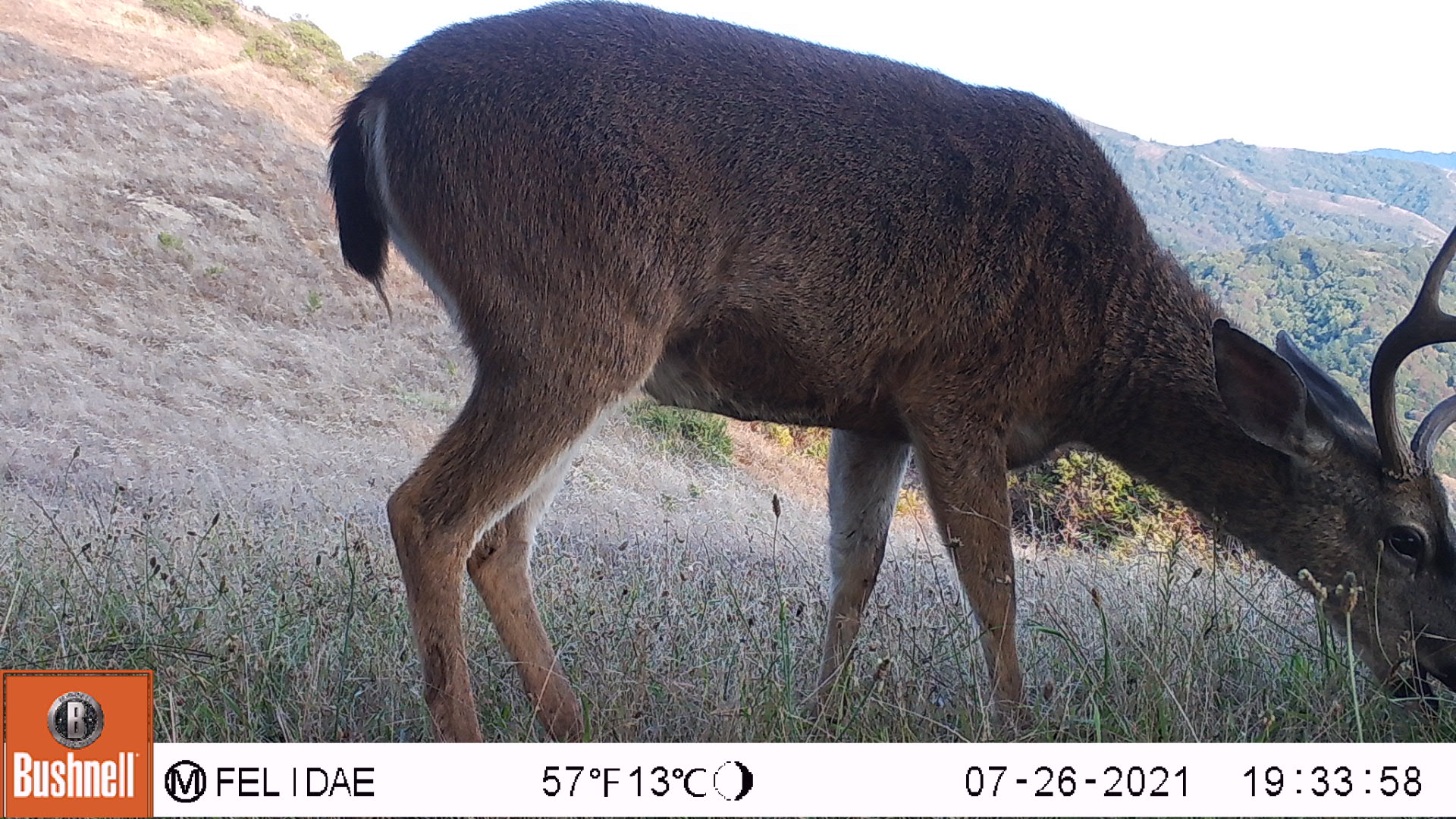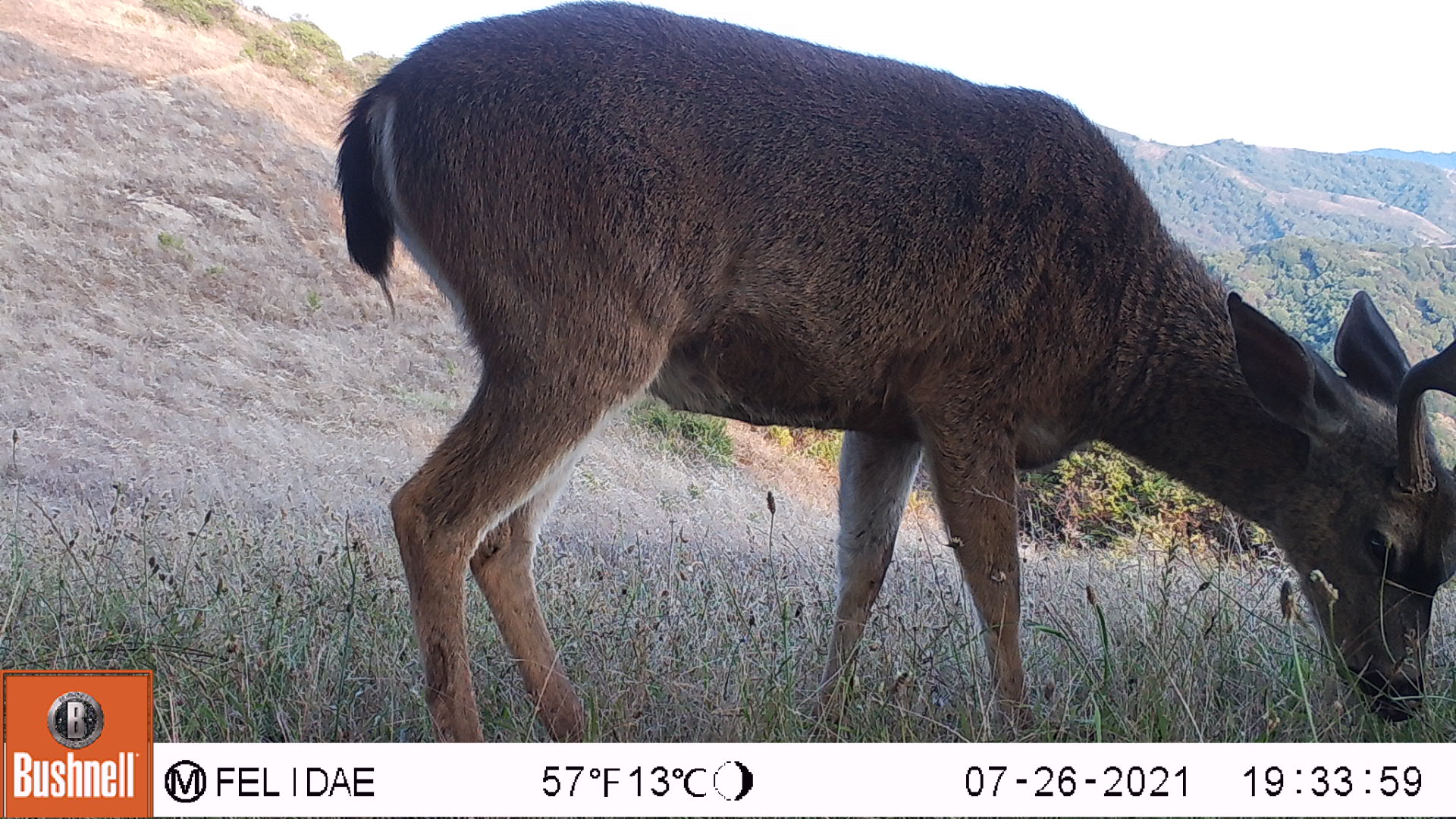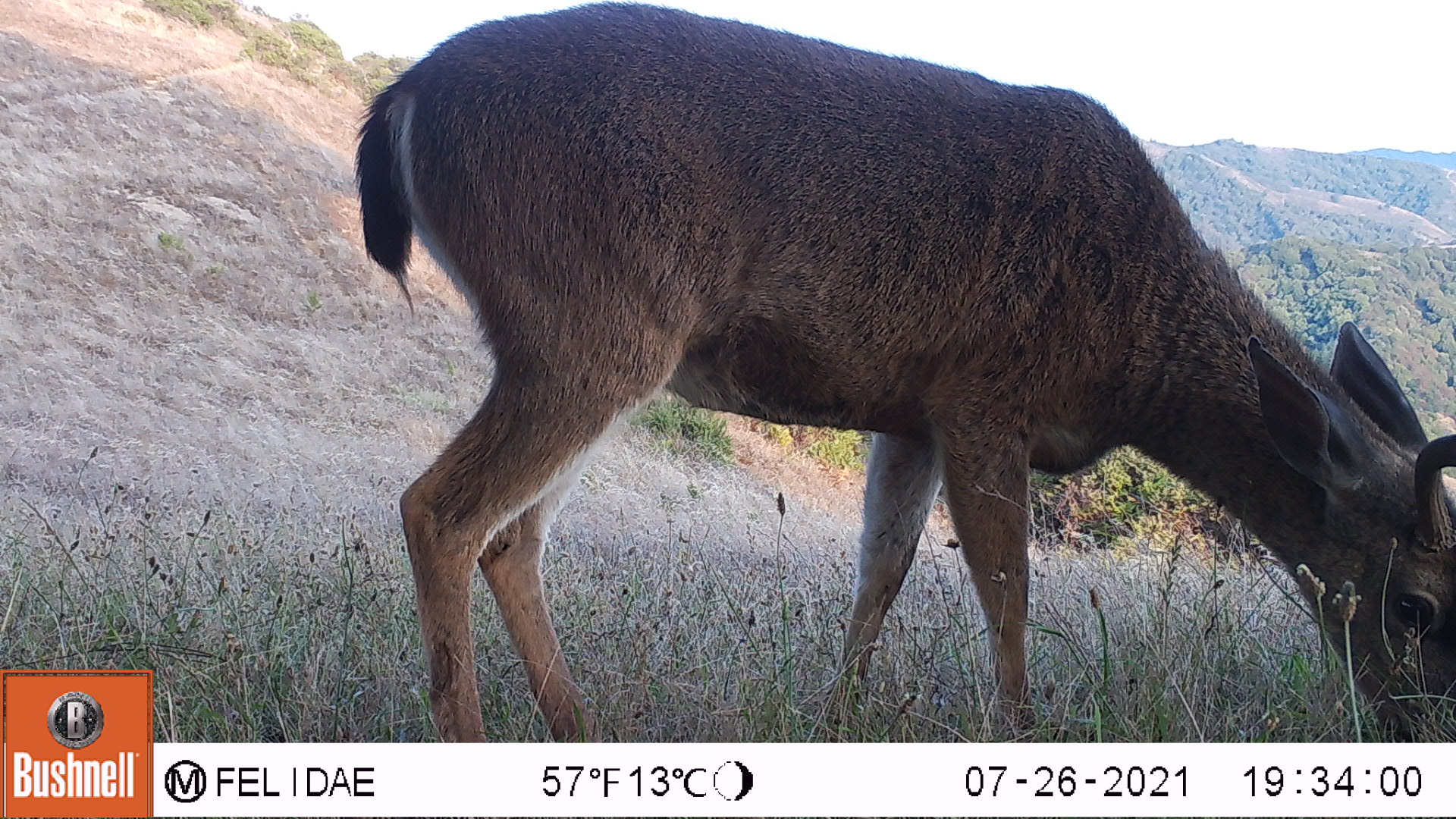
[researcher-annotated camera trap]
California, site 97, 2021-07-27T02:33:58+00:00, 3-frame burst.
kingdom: Animalia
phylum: Chordata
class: Mammalia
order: Artiodactyla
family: Cervidae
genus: Odocoileus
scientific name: Odocoileus hemionus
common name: mule deer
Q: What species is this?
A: Mule deer (Odocoileus hemionus).